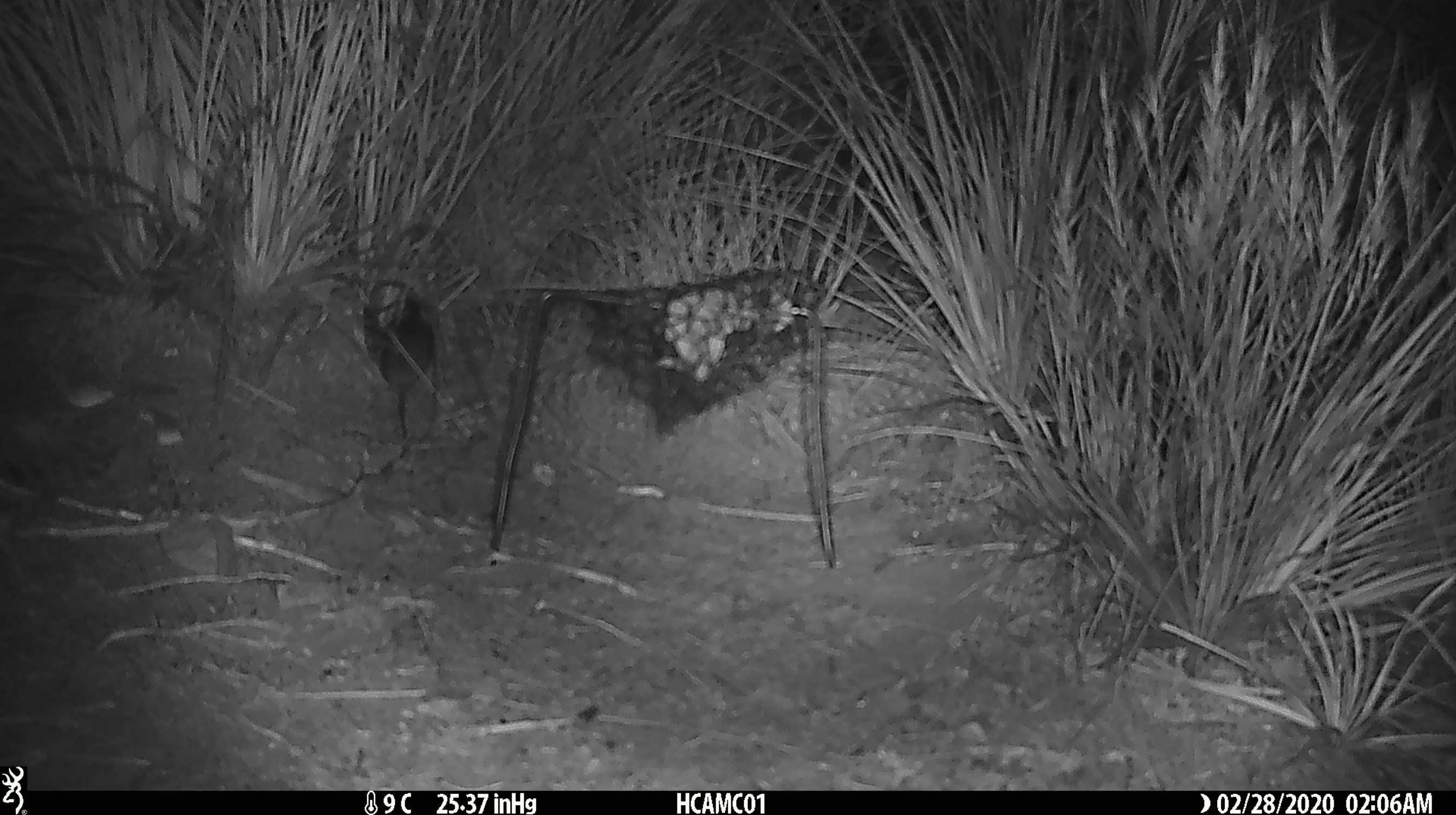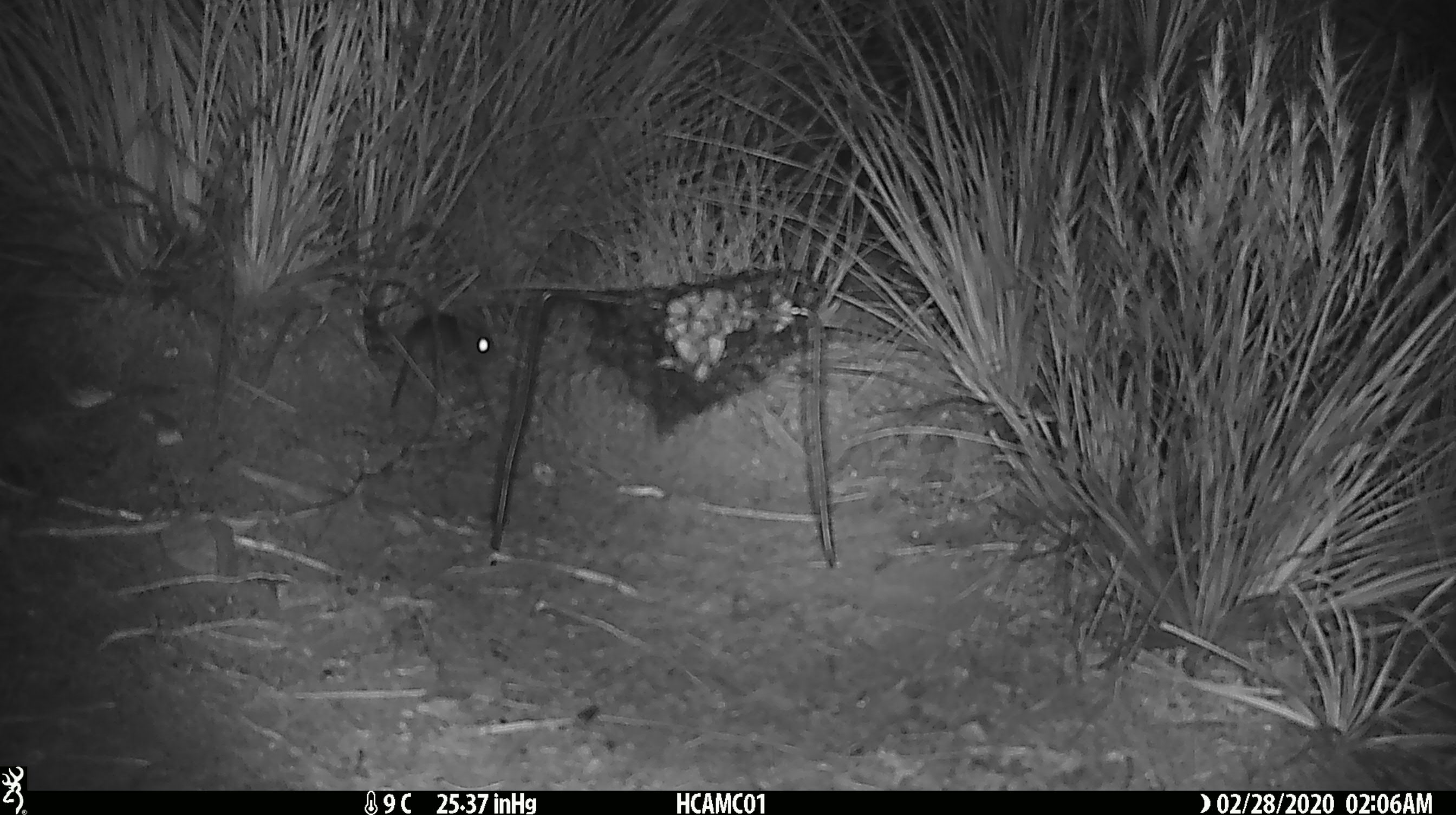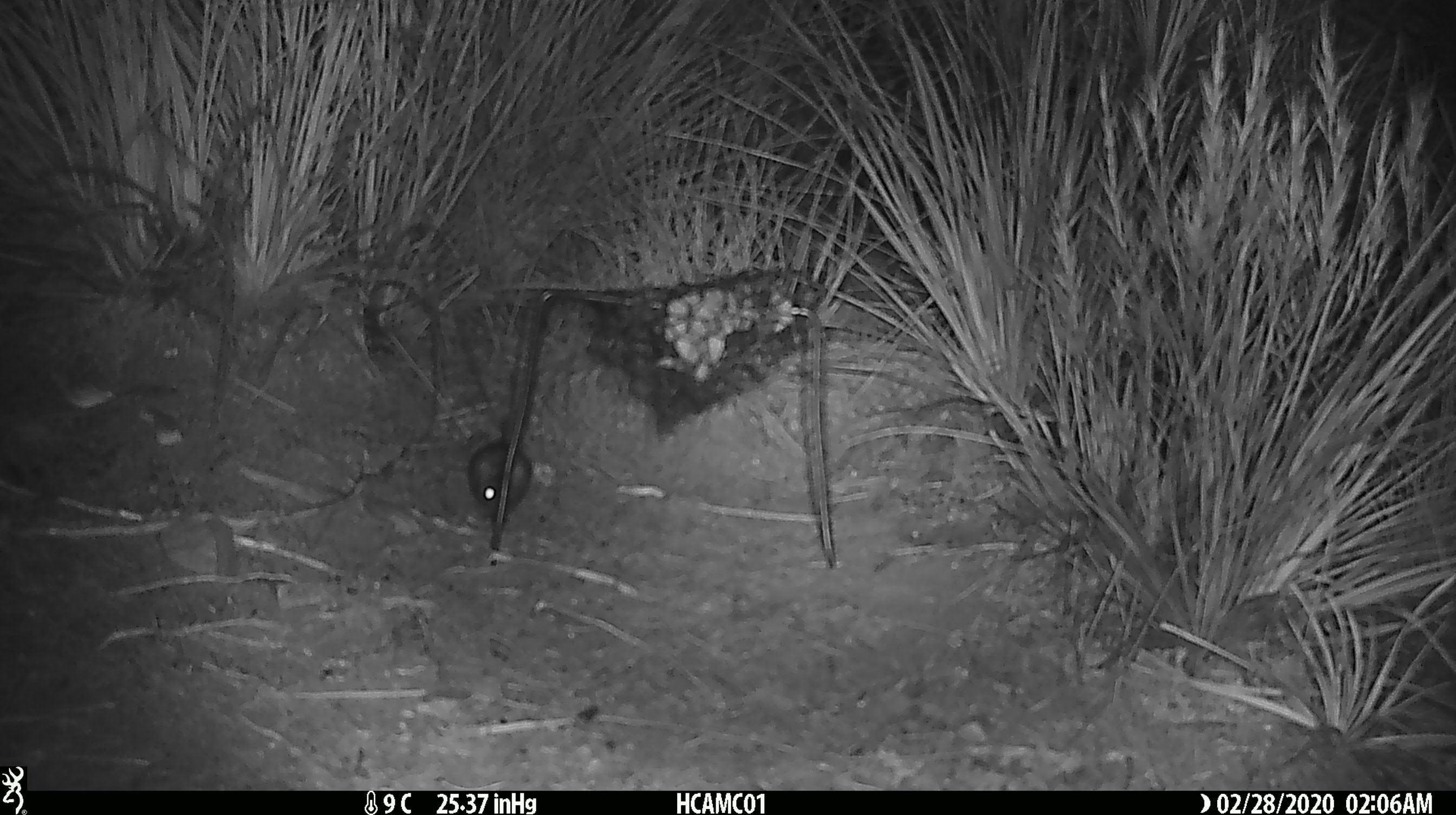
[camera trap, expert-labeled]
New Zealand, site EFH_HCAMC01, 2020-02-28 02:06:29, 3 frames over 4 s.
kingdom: Animalia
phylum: Chordata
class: Mammalia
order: Rodentia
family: Muridae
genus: Mus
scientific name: Mus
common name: mouse